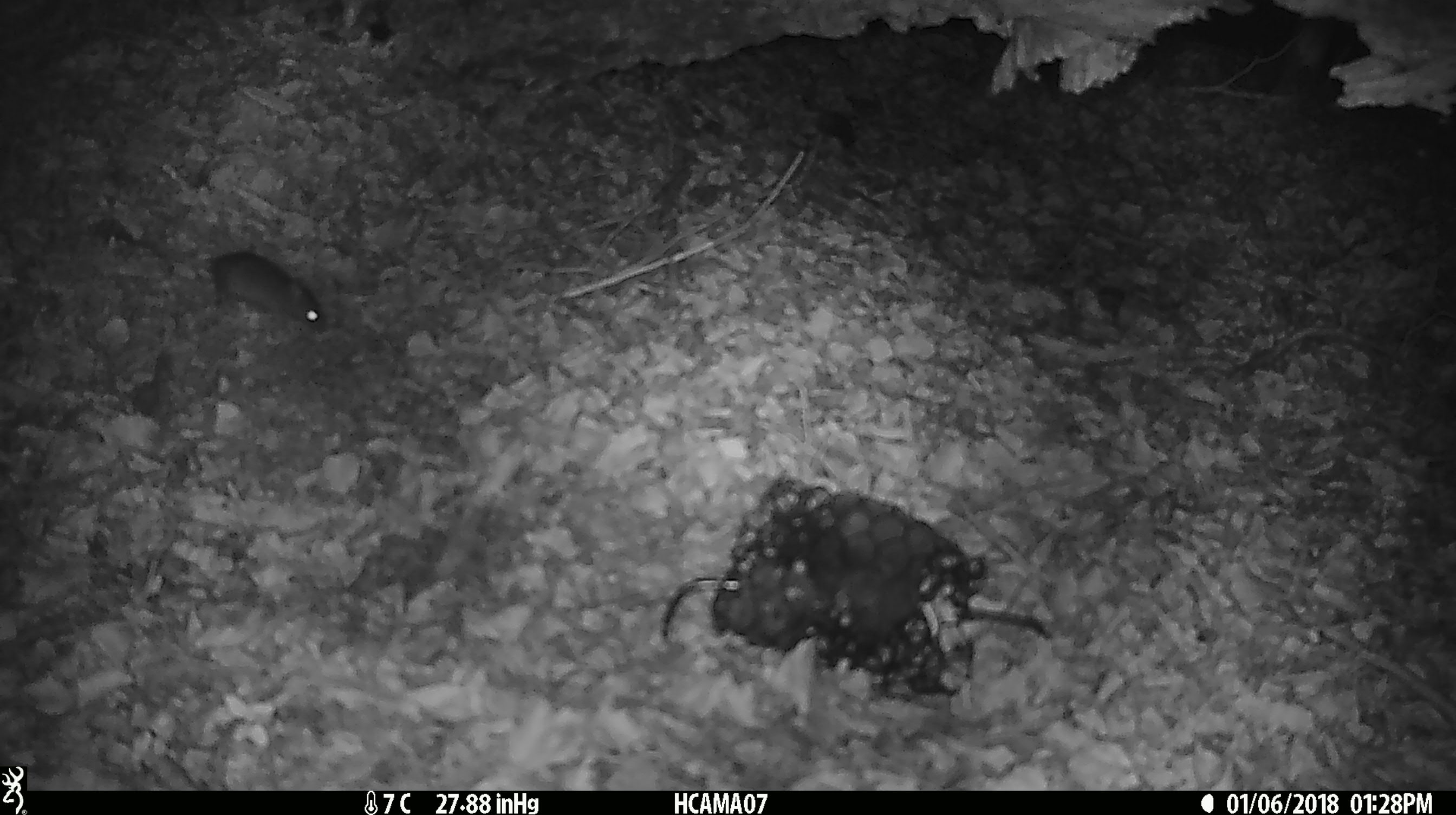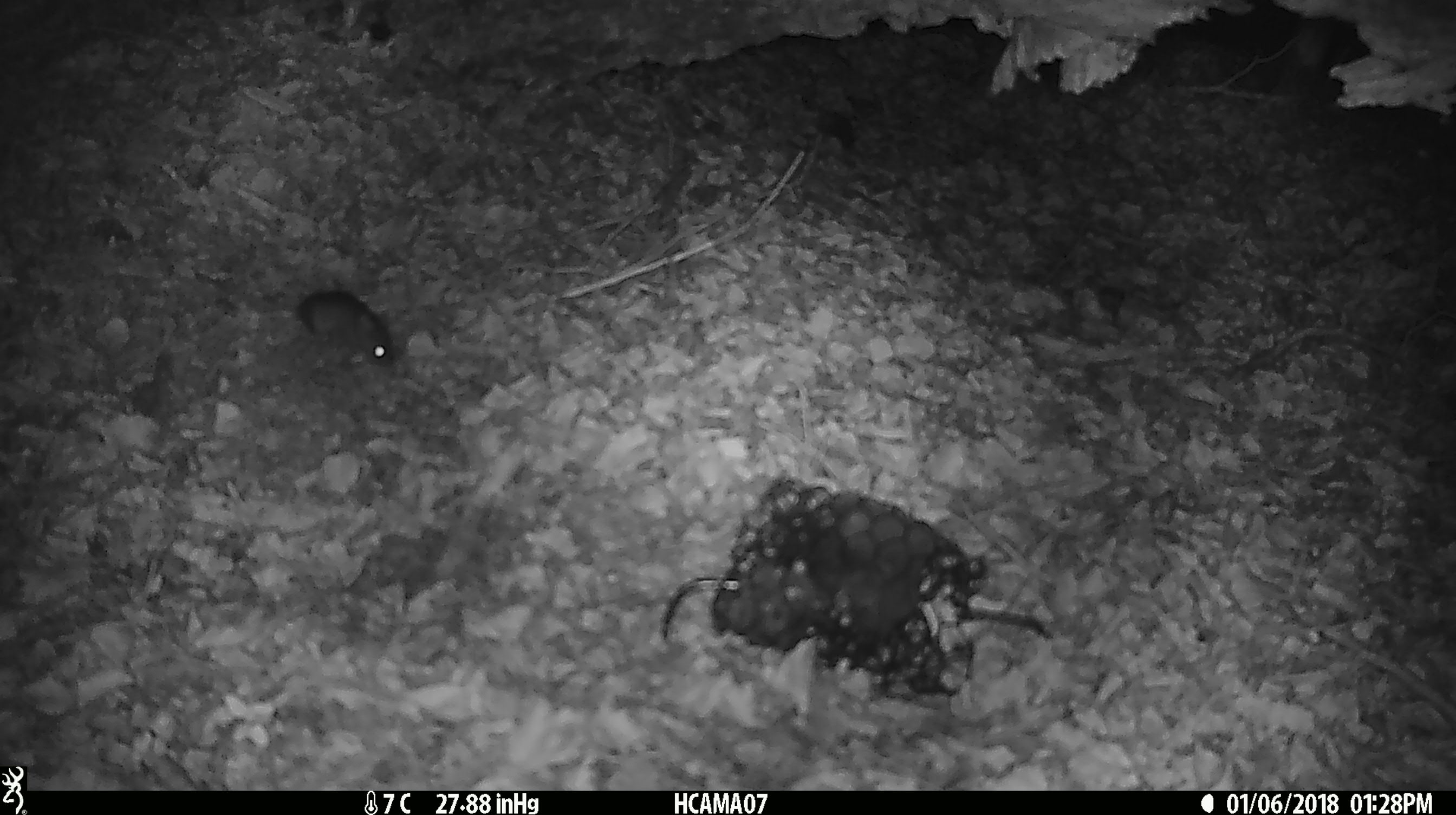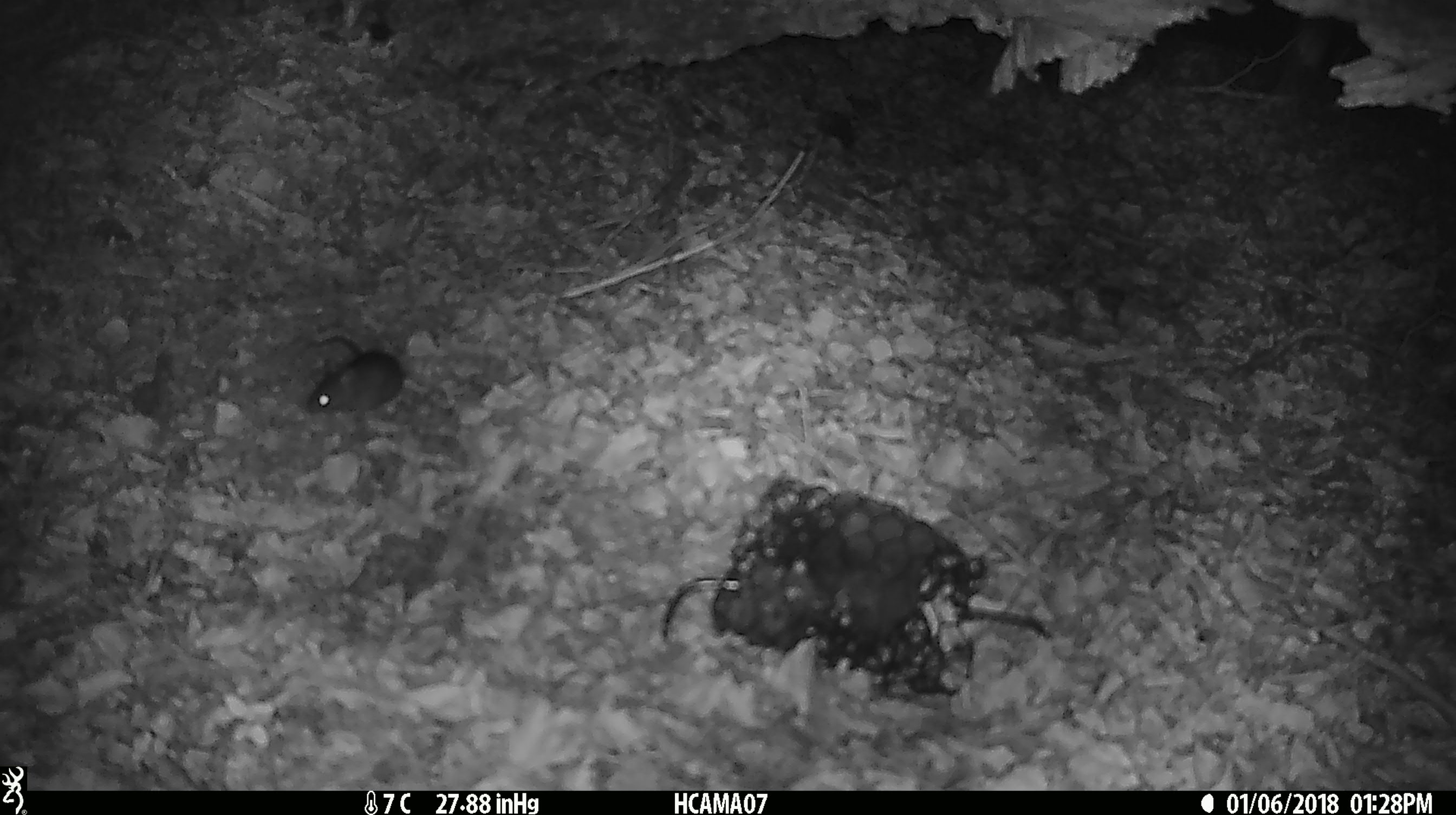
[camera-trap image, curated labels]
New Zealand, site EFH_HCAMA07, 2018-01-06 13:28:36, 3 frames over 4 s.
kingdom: Animalia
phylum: Chordata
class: Mammalia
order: Rodentia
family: Muridae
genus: Mus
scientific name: Mus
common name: mouse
Mouse (Mus).